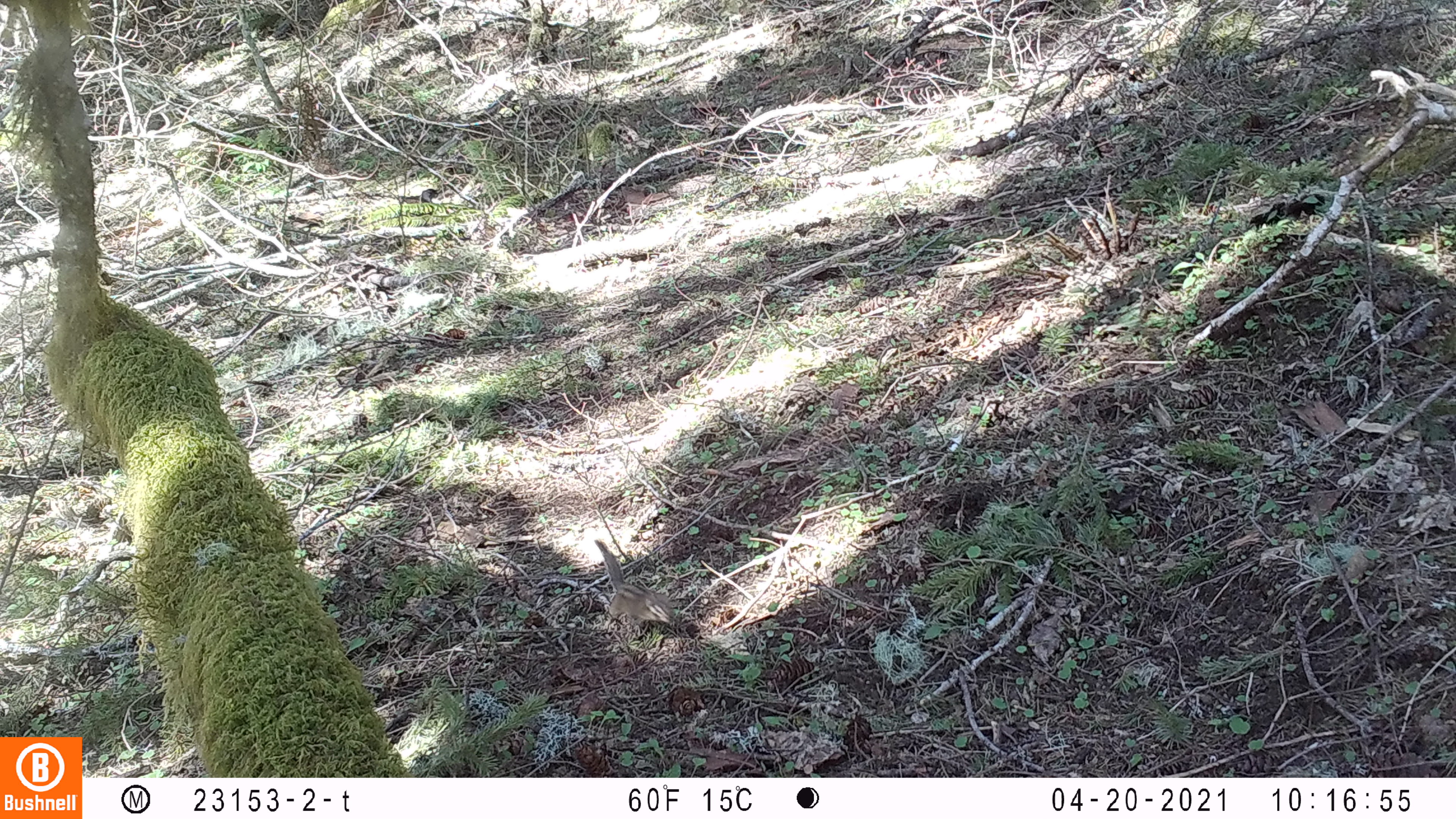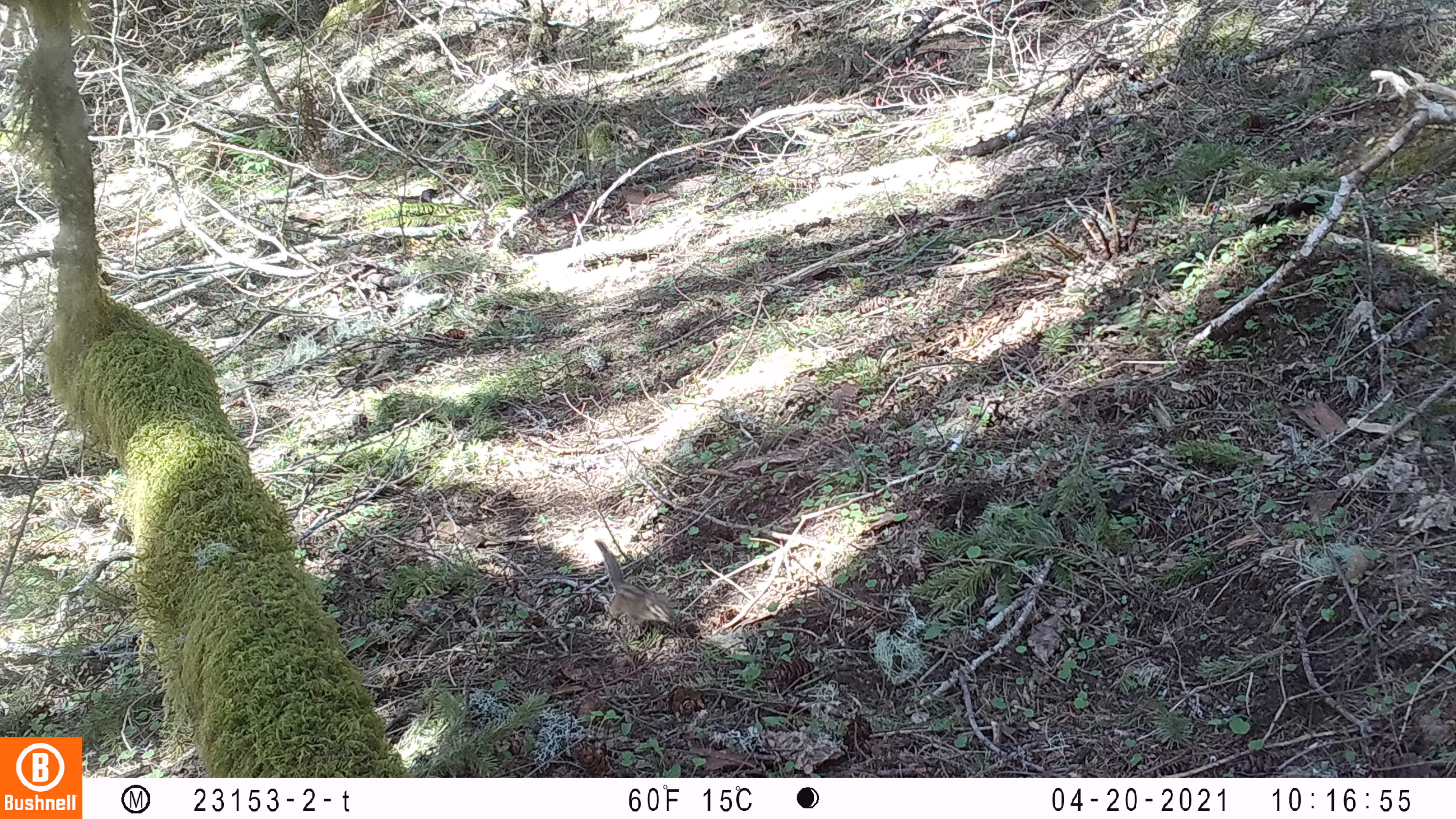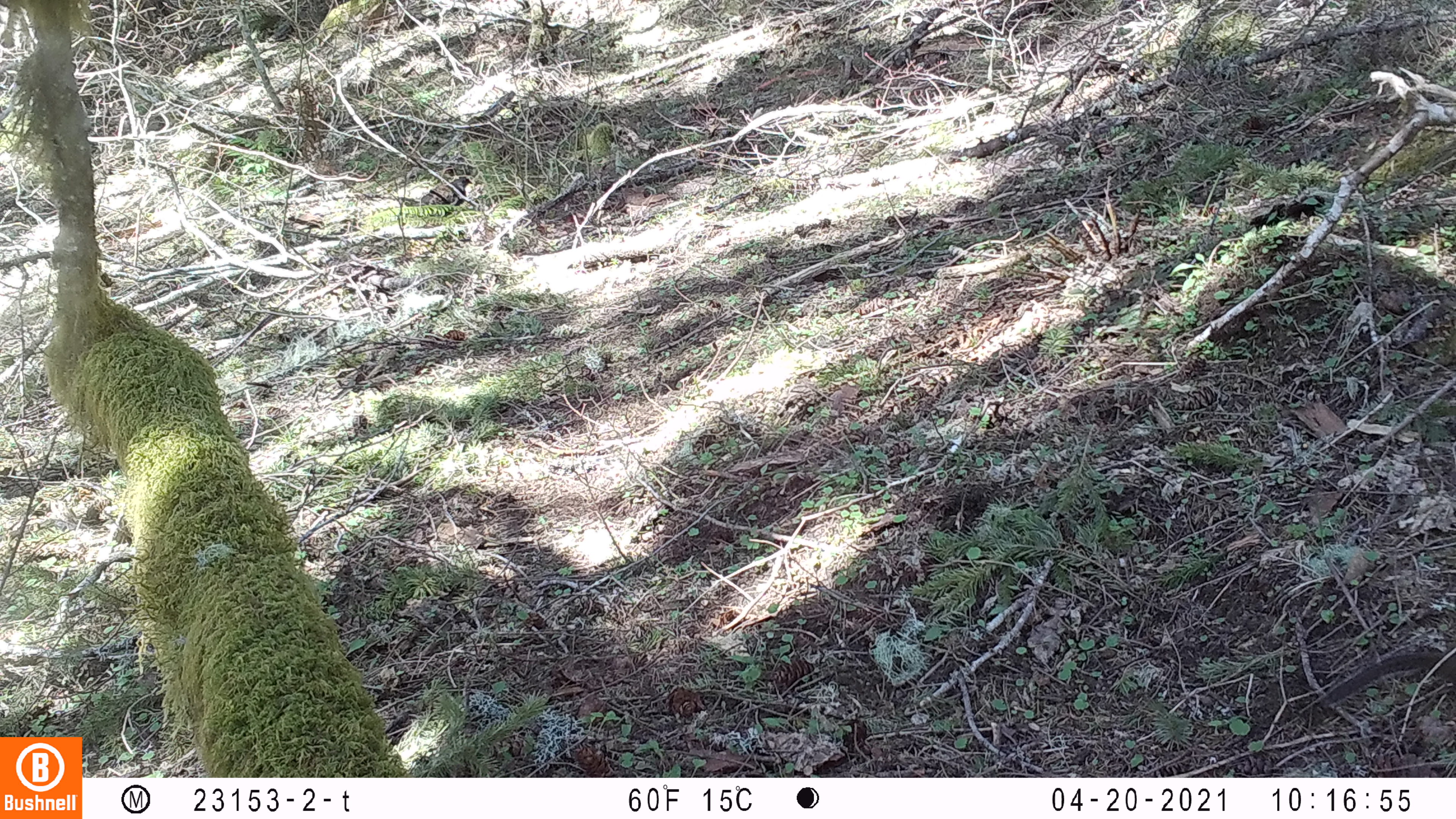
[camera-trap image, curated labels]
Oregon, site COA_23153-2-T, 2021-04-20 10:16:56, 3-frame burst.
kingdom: Animalia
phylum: Chordata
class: Aves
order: Galliformes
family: Phasianidae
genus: Bonasa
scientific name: Bonasa umbellus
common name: ruffed grouse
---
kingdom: Animalia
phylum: Chordata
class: Mammalia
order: Rodentia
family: Sciuridae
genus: Neotamias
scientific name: Neotamias townsendii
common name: townsend's chipmunk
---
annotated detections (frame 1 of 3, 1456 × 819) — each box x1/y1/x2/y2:
ruffed grouse: 595/536/678/639; 386/184/445/211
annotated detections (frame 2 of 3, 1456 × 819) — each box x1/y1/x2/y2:
townsend's chipmunk: 591/535/679/639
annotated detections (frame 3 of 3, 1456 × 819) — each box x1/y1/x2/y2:
ruffed grouse: 388/171/476/221